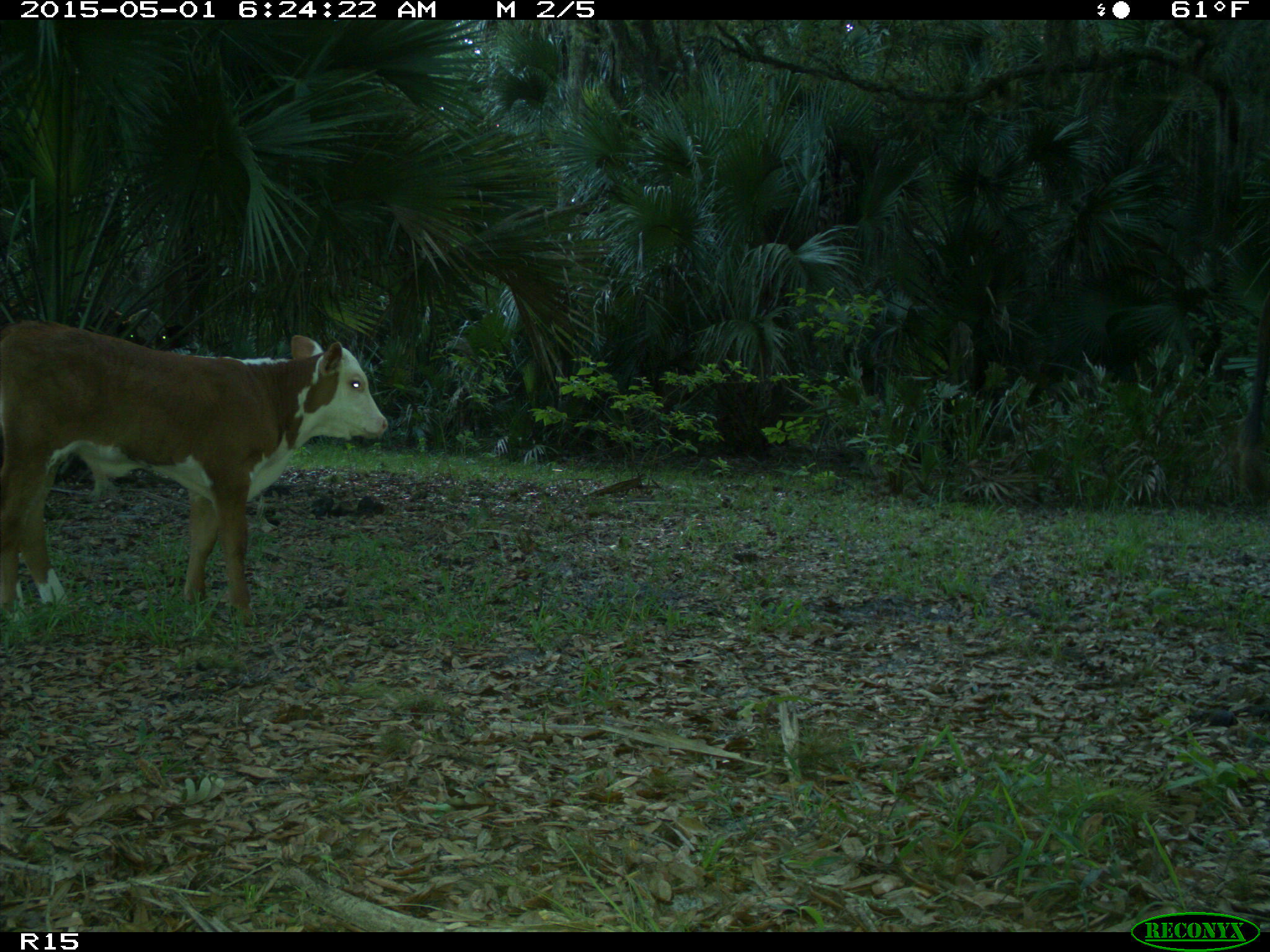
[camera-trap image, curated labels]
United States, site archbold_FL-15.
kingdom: Animalia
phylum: Chordata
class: Mammalia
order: Artiodactyla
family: Bovidae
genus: Bos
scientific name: Bos taurus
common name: domestic cow